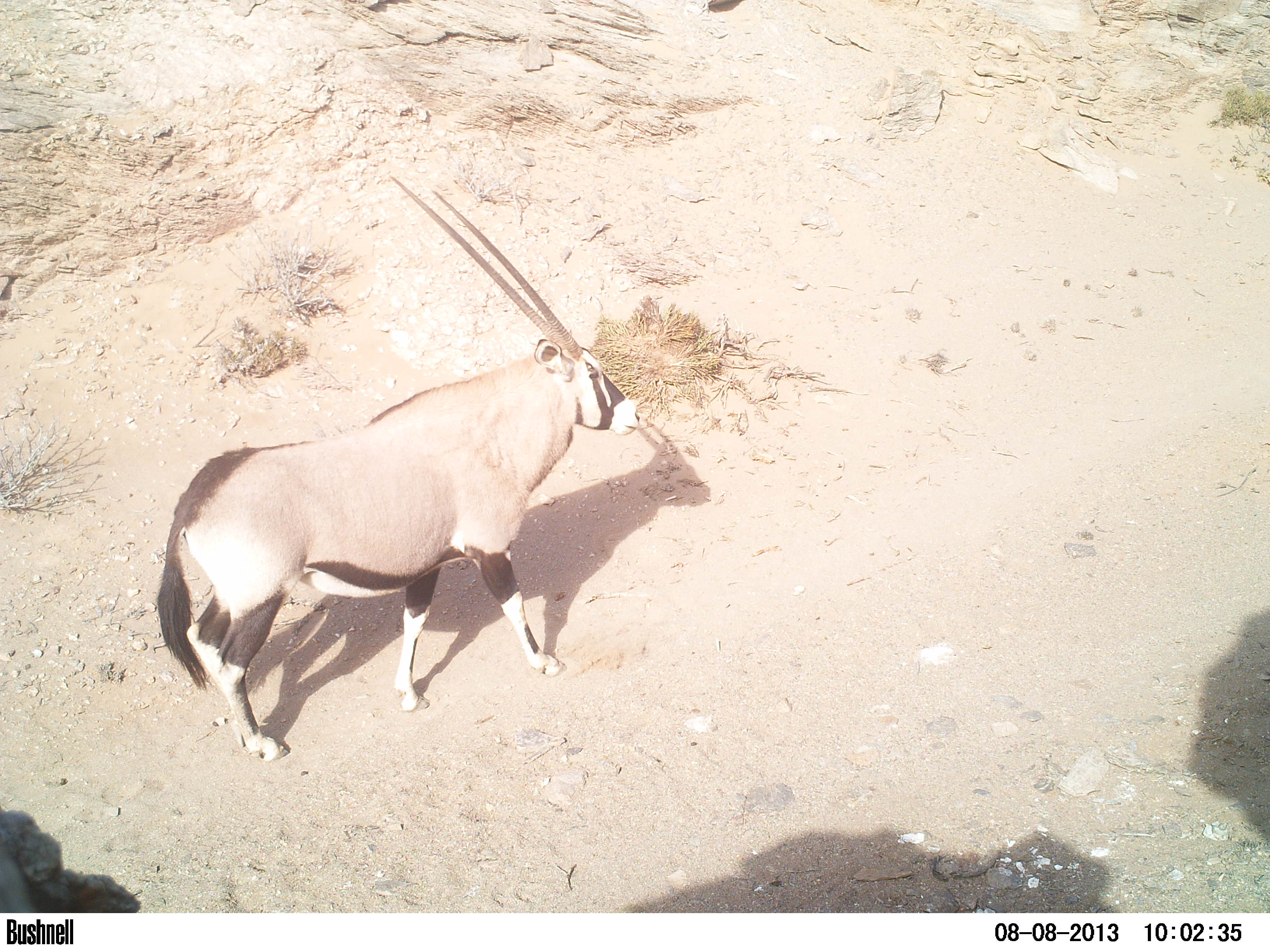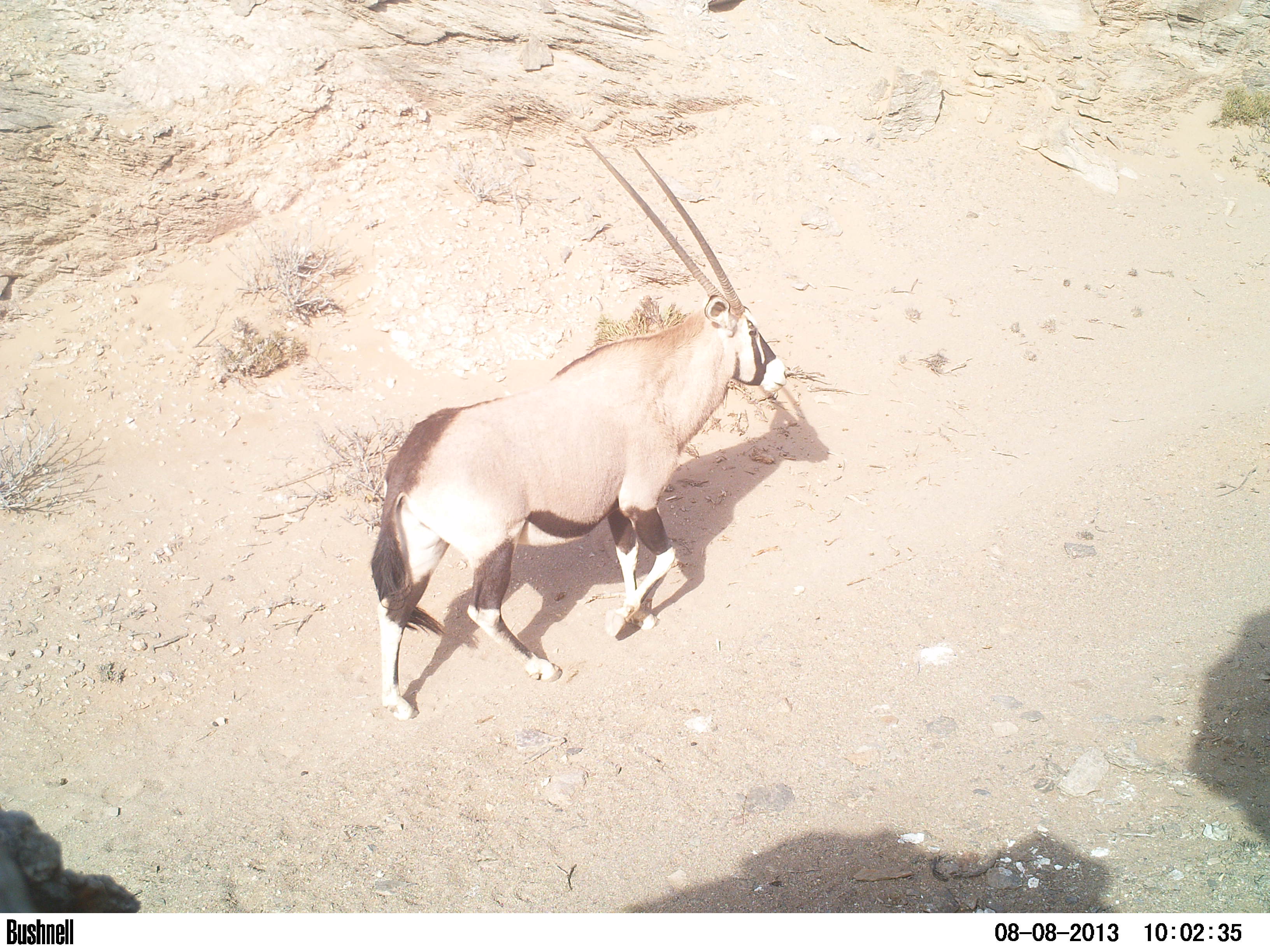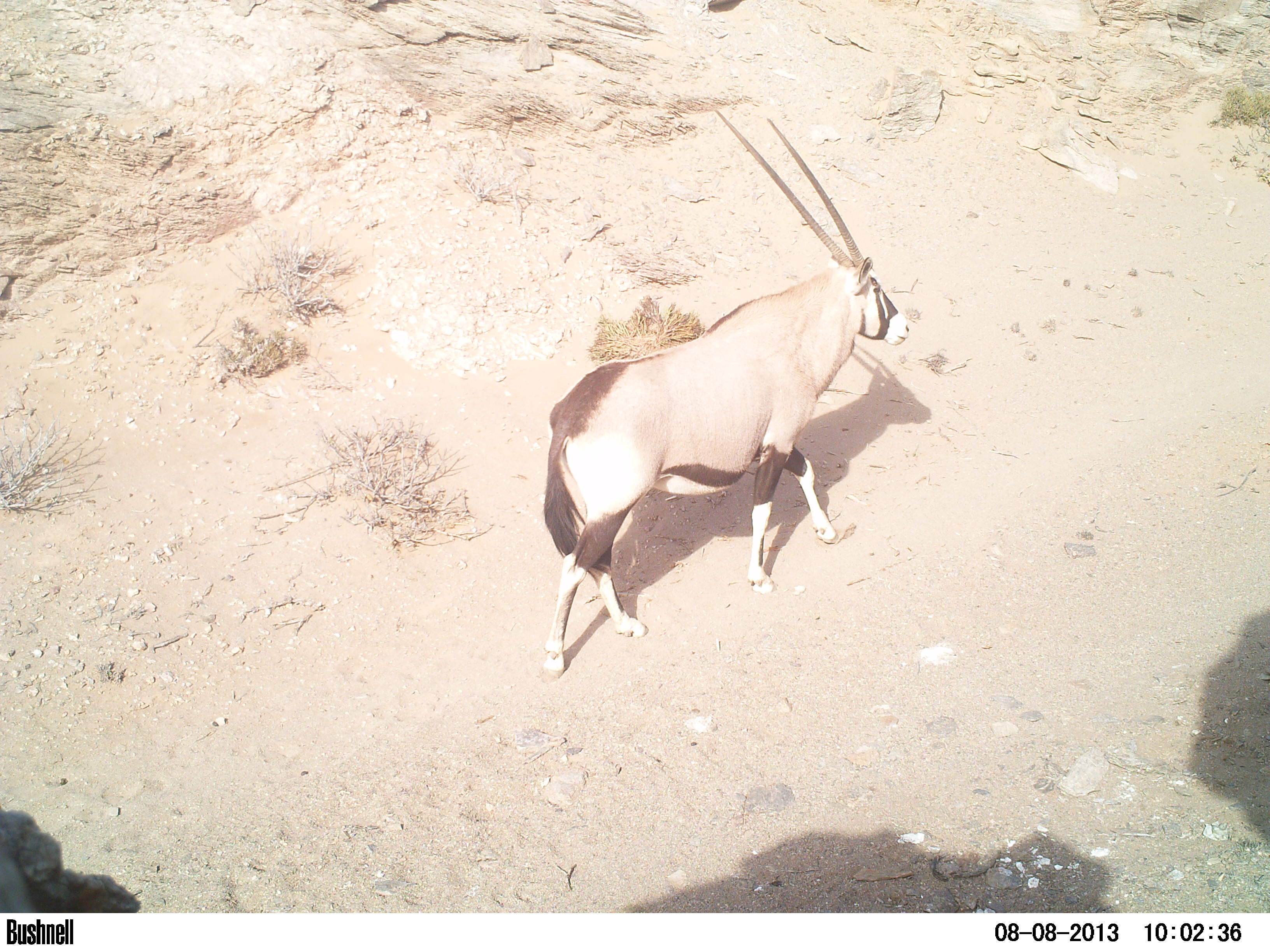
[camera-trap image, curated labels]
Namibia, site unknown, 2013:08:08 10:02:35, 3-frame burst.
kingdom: Animalia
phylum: Chordata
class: Mammalia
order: Artiodactyla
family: Bovidae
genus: Oryx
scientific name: Oryx gazella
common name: gemsbok